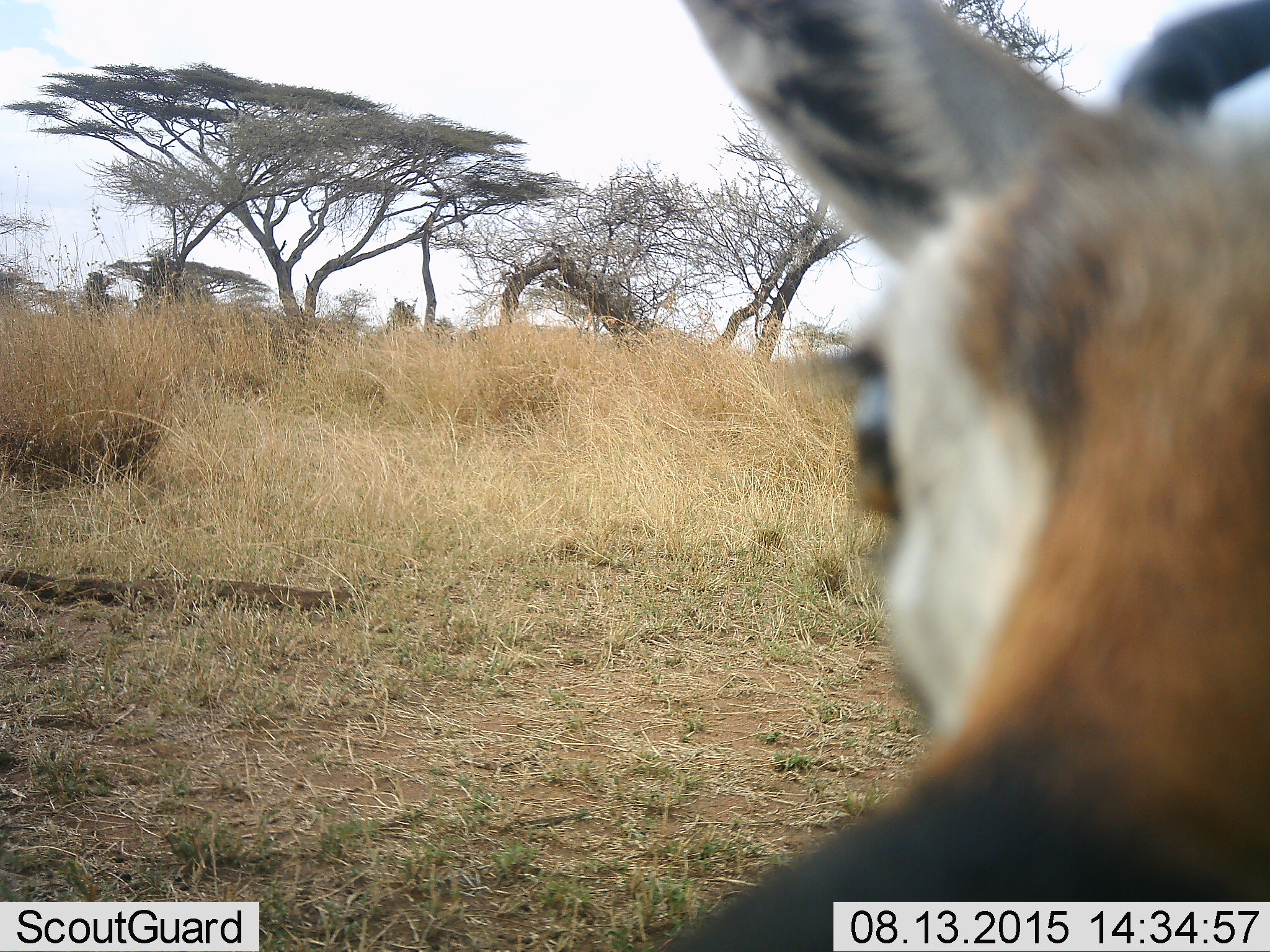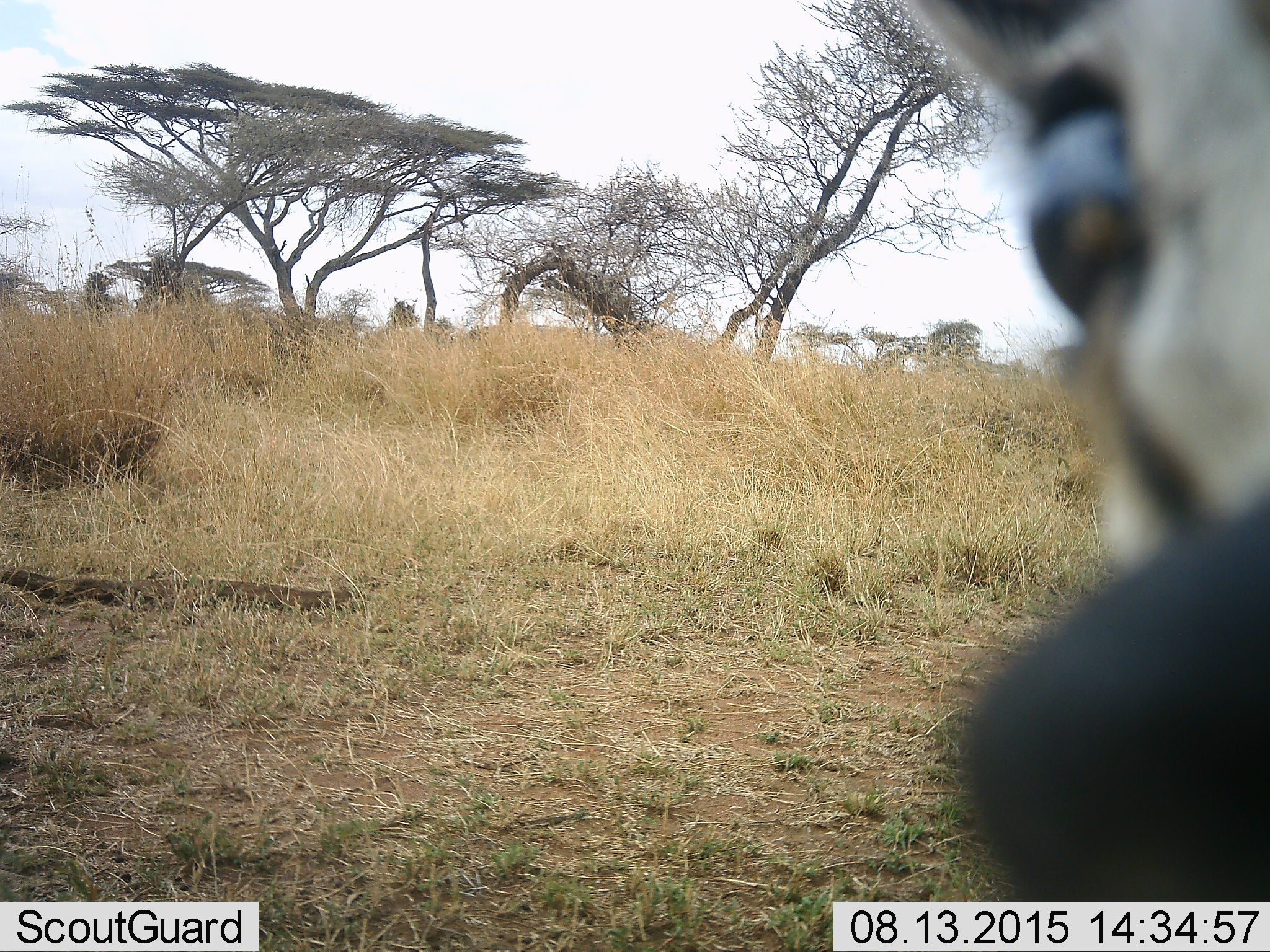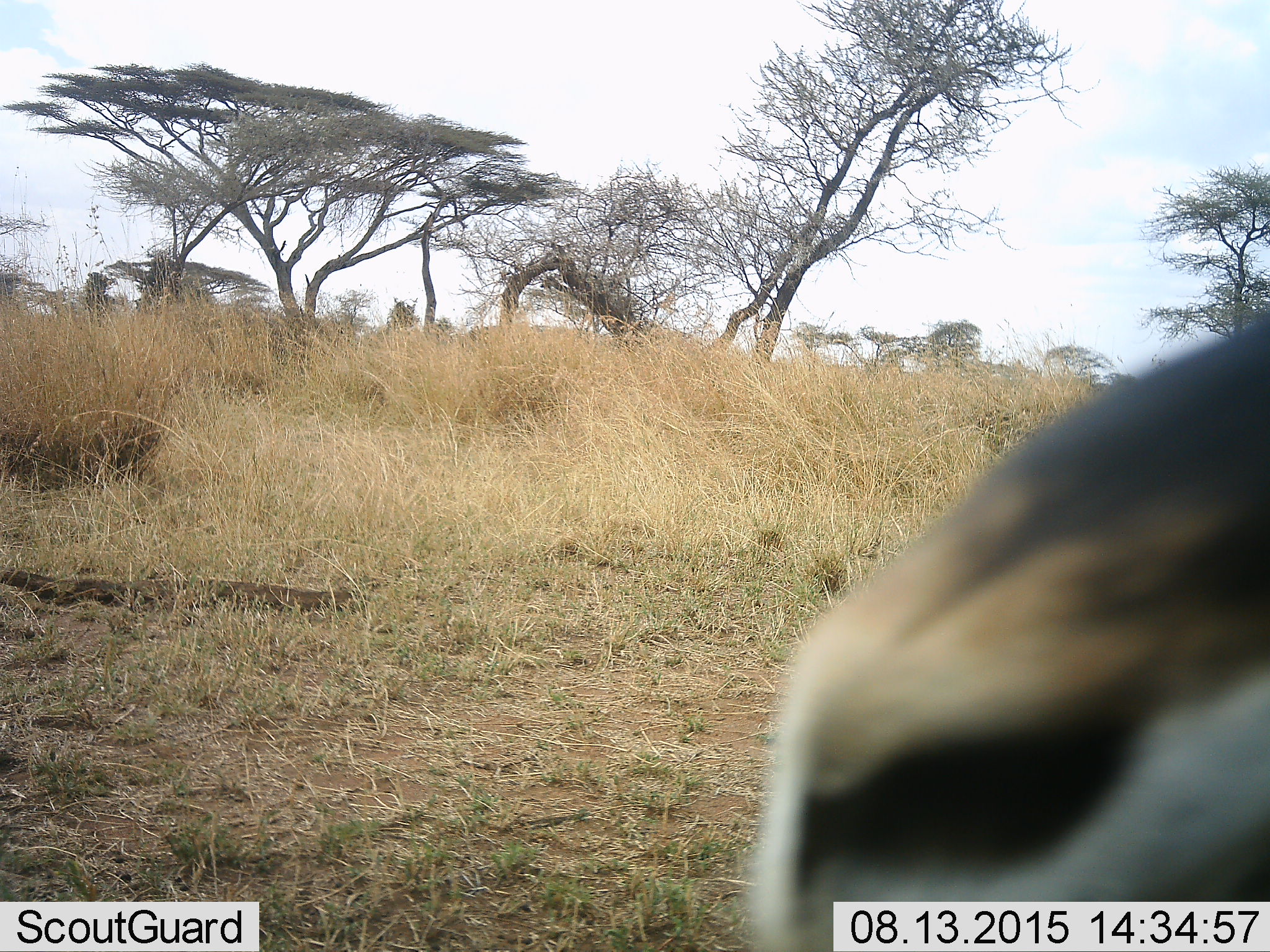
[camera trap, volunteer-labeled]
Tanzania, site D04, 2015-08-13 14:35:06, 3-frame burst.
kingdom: Animalia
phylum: Chordata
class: Mammalia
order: Artiodactyla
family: Bovidae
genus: Eudorcas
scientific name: Eudorcas thomsonii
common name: thomson's gazelle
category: gazellethomsons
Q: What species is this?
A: Gazellethomsons (thomson's gazelle) (Eudorcas thomsonii).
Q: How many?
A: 1.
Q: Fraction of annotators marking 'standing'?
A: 71%.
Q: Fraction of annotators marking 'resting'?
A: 0%.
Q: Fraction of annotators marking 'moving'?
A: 14%.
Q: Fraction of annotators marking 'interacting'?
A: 14%.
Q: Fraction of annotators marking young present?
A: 0%.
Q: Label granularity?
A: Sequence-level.